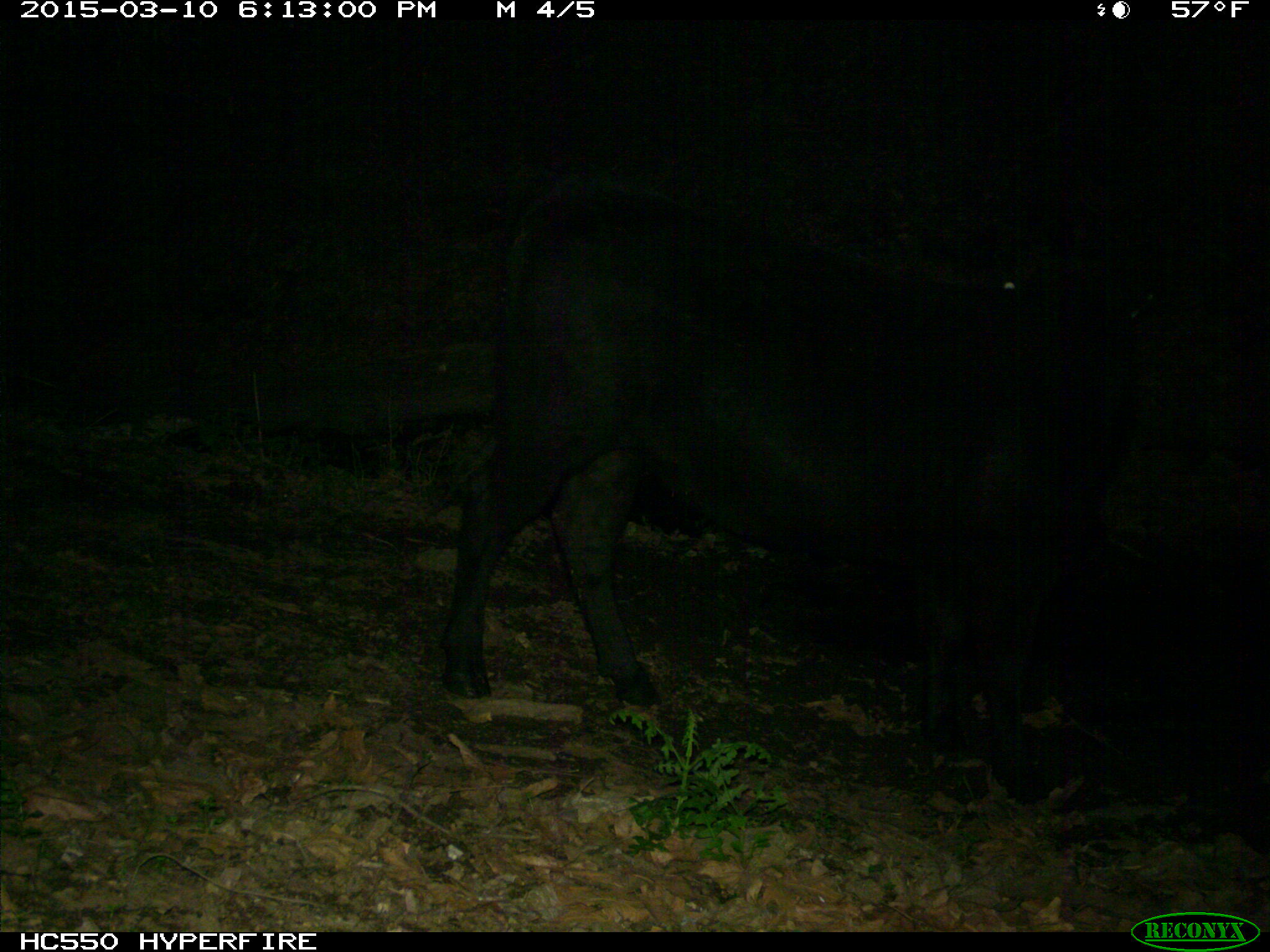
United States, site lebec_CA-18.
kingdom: Animalia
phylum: Chordata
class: Mammalia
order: Artiodactyla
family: Bovidae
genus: Bos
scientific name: Bos taurus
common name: domestic cow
Bos taurus (domestic cow).